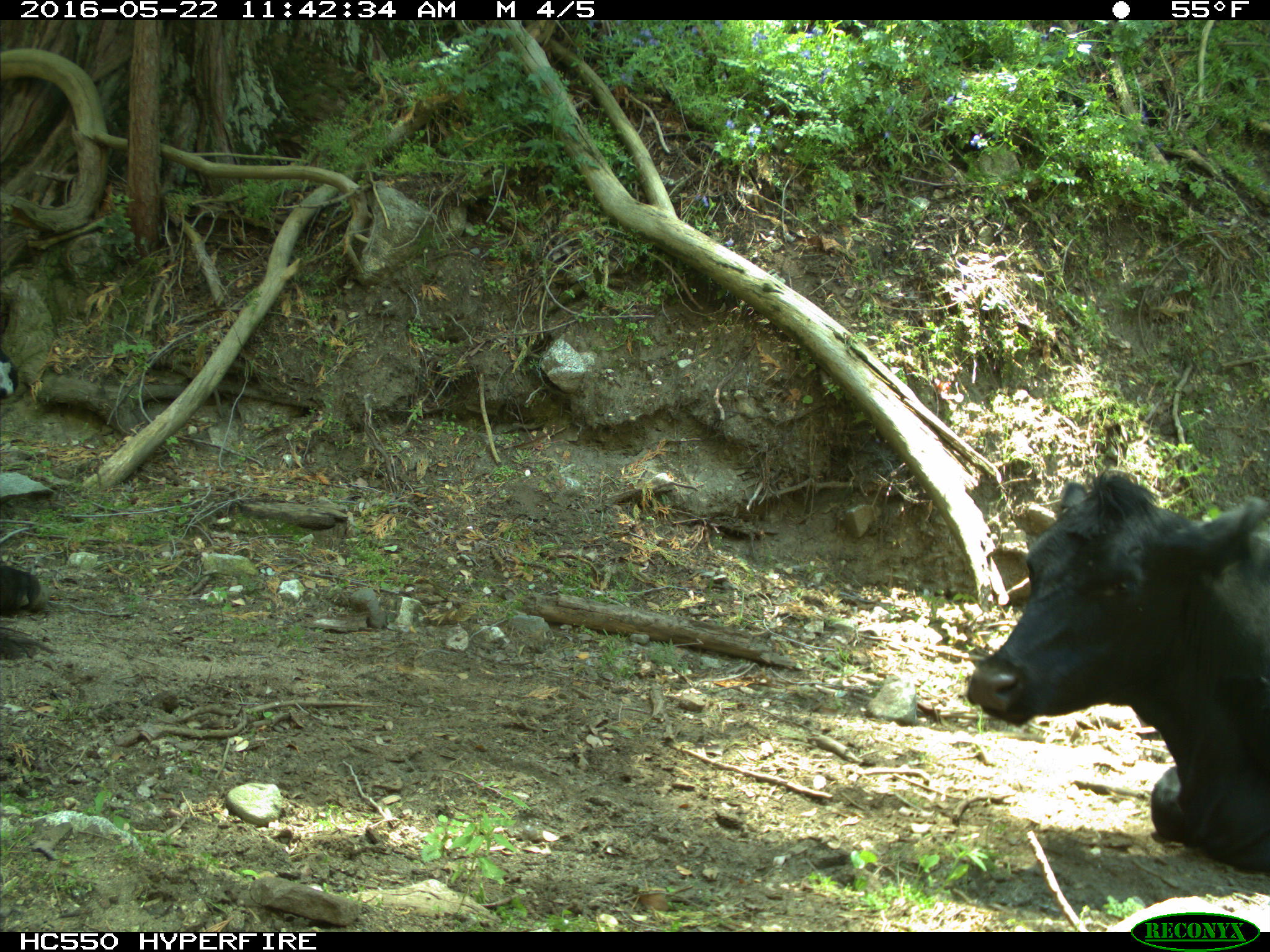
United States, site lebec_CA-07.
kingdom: Animalia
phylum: Chordata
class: Mammalia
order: Artiodactyla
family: Bovidae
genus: Bos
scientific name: Bos taurus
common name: domestic cow